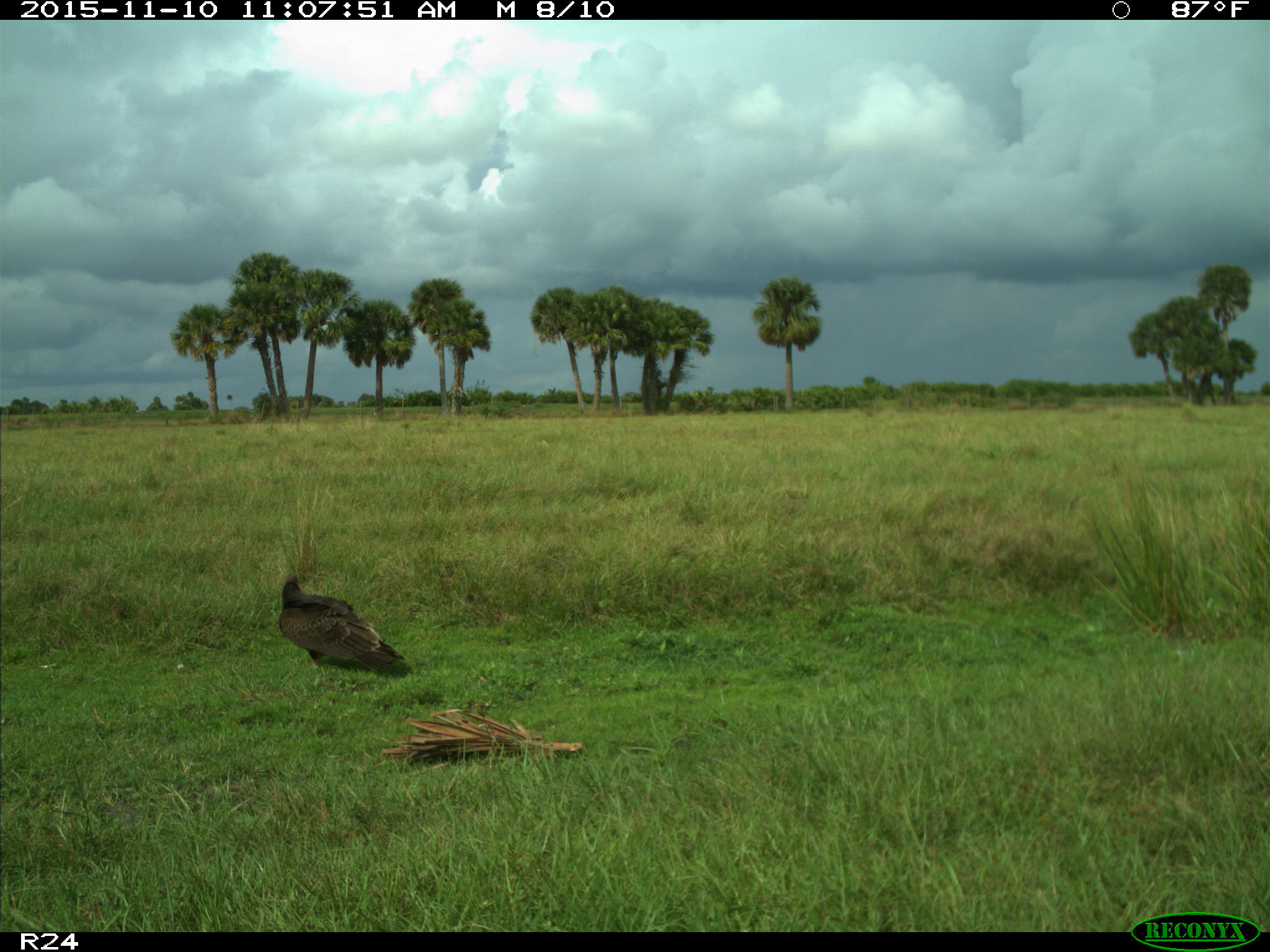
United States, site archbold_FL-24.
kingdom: Animalia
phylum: Chordata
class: Aves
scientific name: Aves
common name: birds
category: unidentified bird